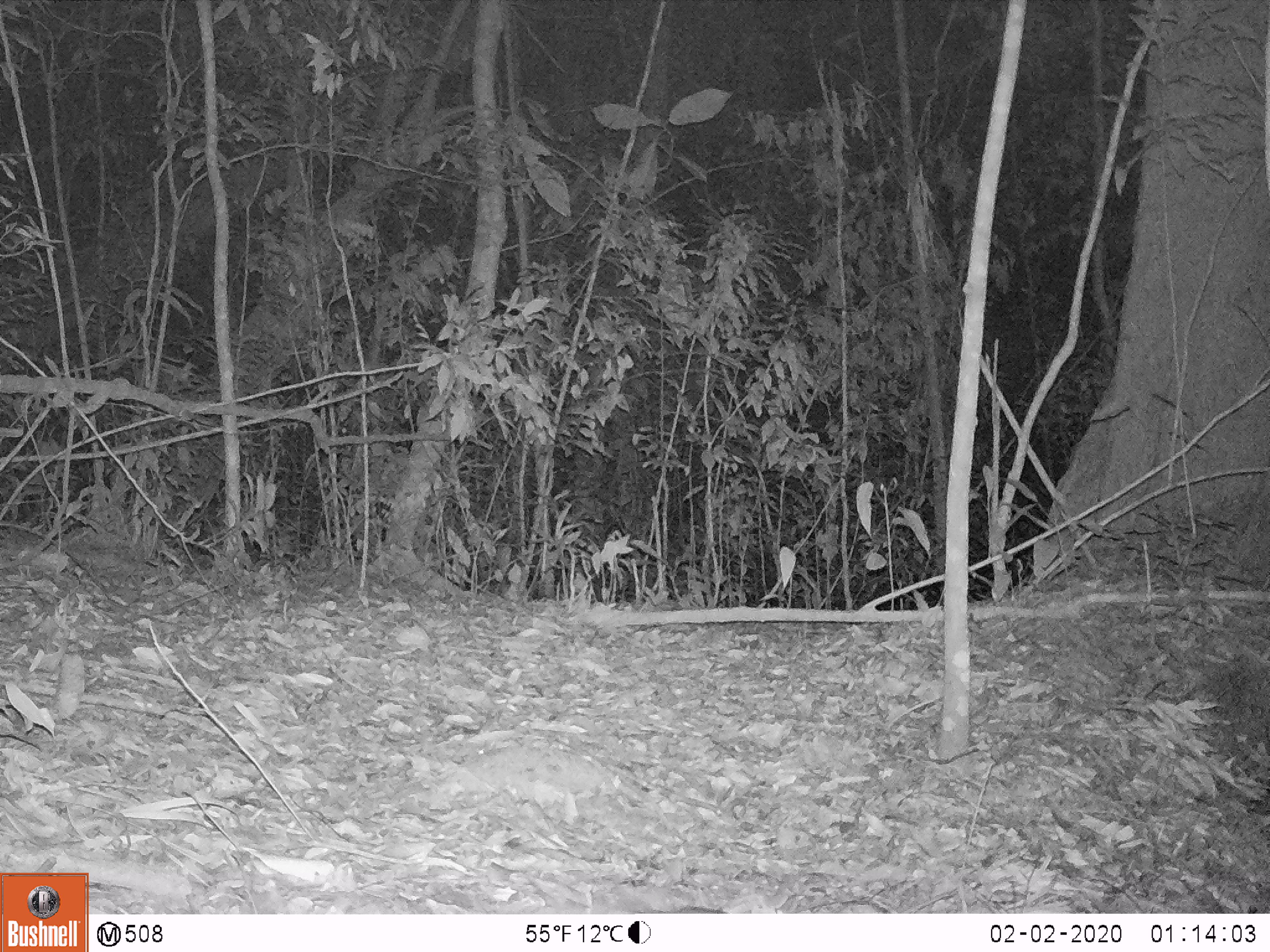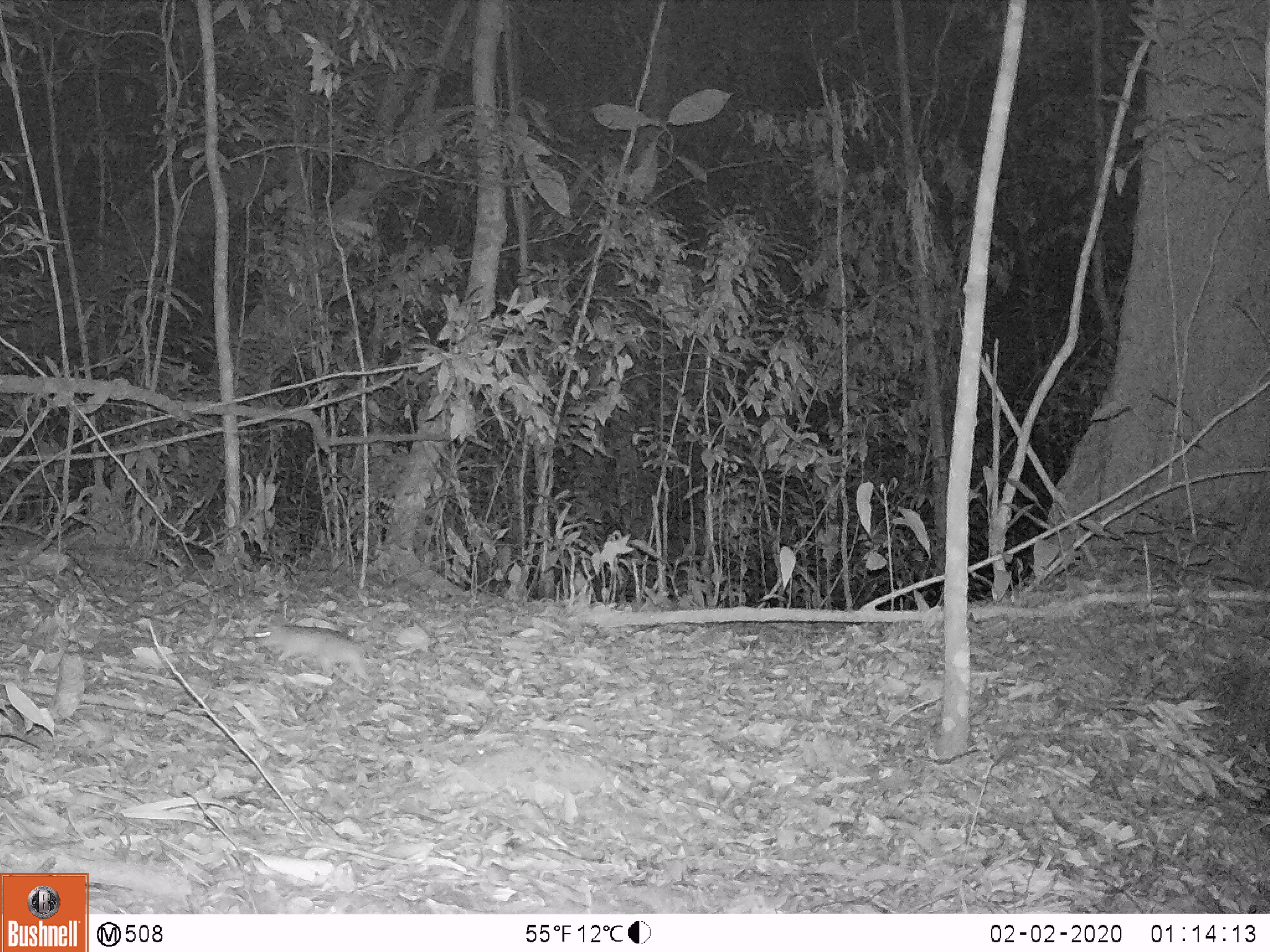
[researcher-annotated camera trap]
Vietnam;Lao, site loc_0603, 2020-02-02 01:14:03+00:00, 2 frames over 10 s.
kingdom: Animalia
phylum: Chordata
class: Mammalia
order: Rodentia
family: Muridae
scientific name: Muridae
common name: old-world mice and rats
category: unidentified murid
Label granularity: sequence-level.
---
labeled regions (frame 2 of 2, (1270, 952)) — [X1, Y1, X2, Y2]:
unidentified murid: [255, 624, 374, 685]